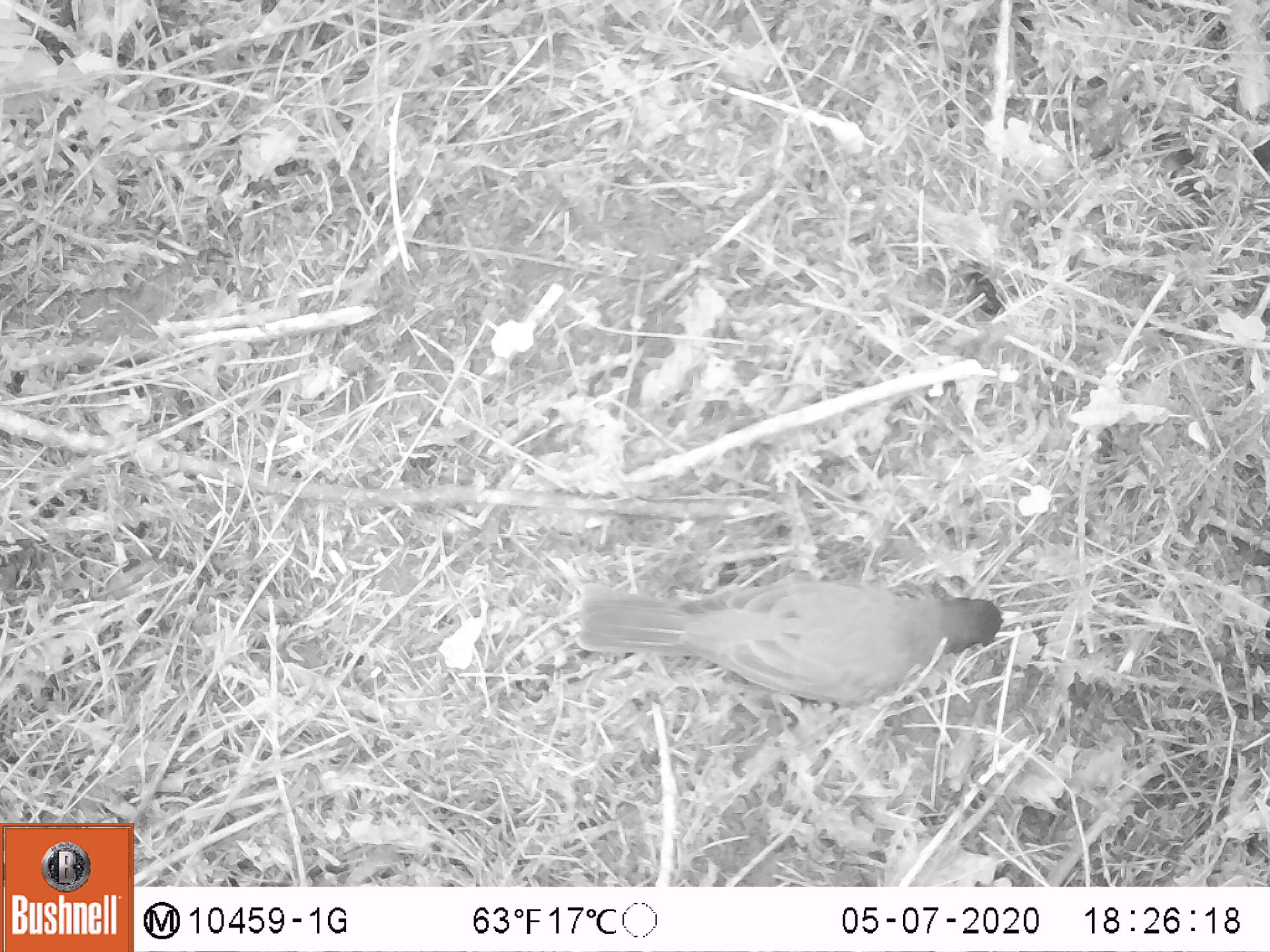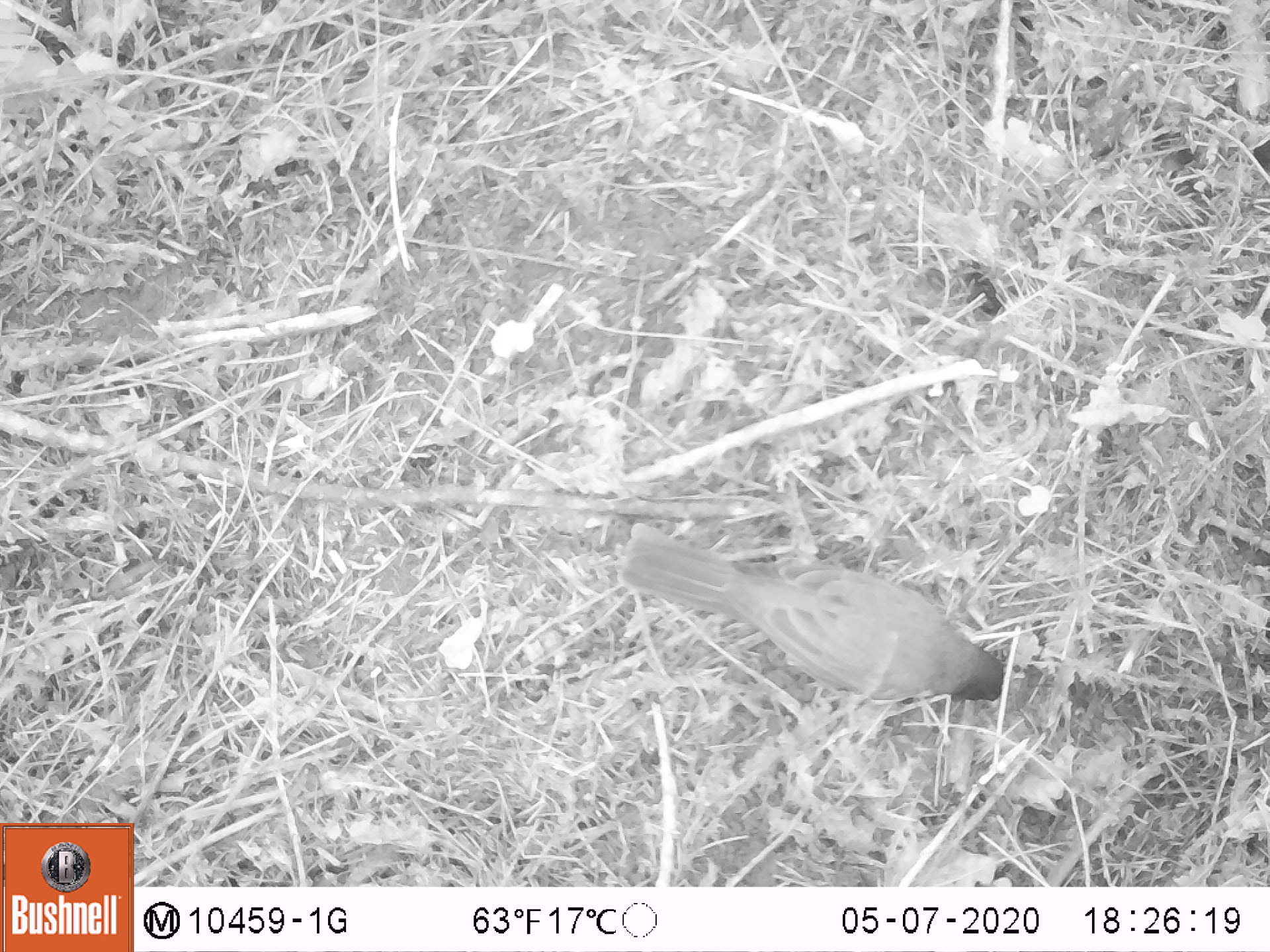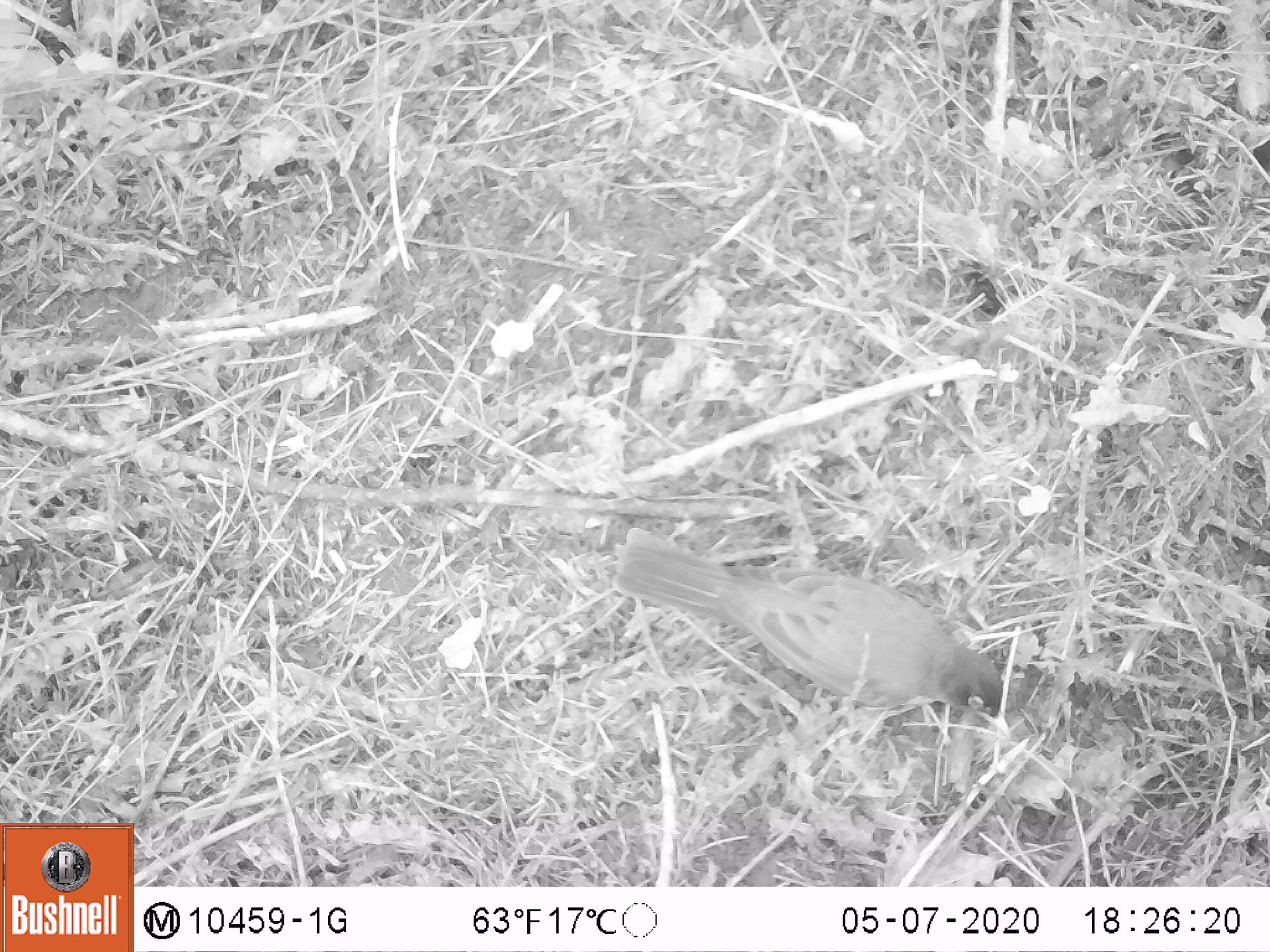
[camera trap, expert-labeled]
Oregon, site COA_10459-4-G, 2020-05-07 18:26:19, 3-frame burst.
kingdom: Animalia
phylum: Chordata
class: Aves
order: Passeriformes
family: Turdidae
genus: Turdus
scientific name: Turdus migratorius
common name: american robin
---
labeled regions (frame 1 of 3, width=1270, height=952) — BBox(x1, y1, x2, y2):
american robin: BBox(559, 569, 1040, 720)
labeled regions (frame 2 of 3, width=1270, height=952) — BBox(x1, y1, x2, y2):
american robin: BBox(601, 500, 1024, 727)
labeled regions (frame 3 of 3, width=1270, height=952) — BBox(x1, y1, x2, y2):
american robin: BBox(594, 507, 1026, 754)